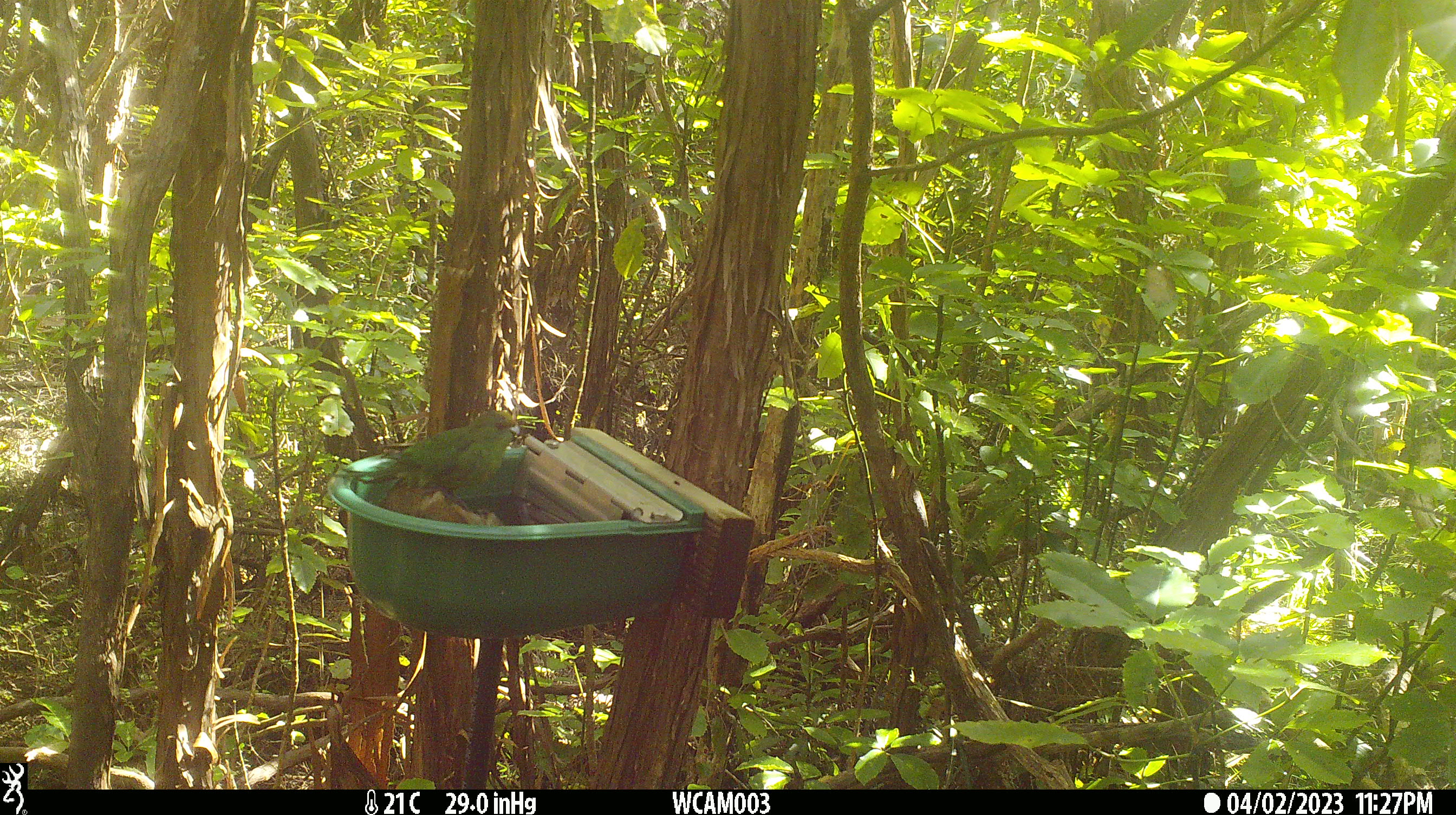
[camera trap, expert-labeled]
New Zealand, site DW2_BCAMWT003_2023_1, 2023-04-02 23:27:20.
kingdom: Animalia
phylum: Chordata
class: Aves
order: Psittaciformes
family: Psittaculidae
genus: Cyanoramphus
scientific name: Cyanoramphus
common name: parakeet